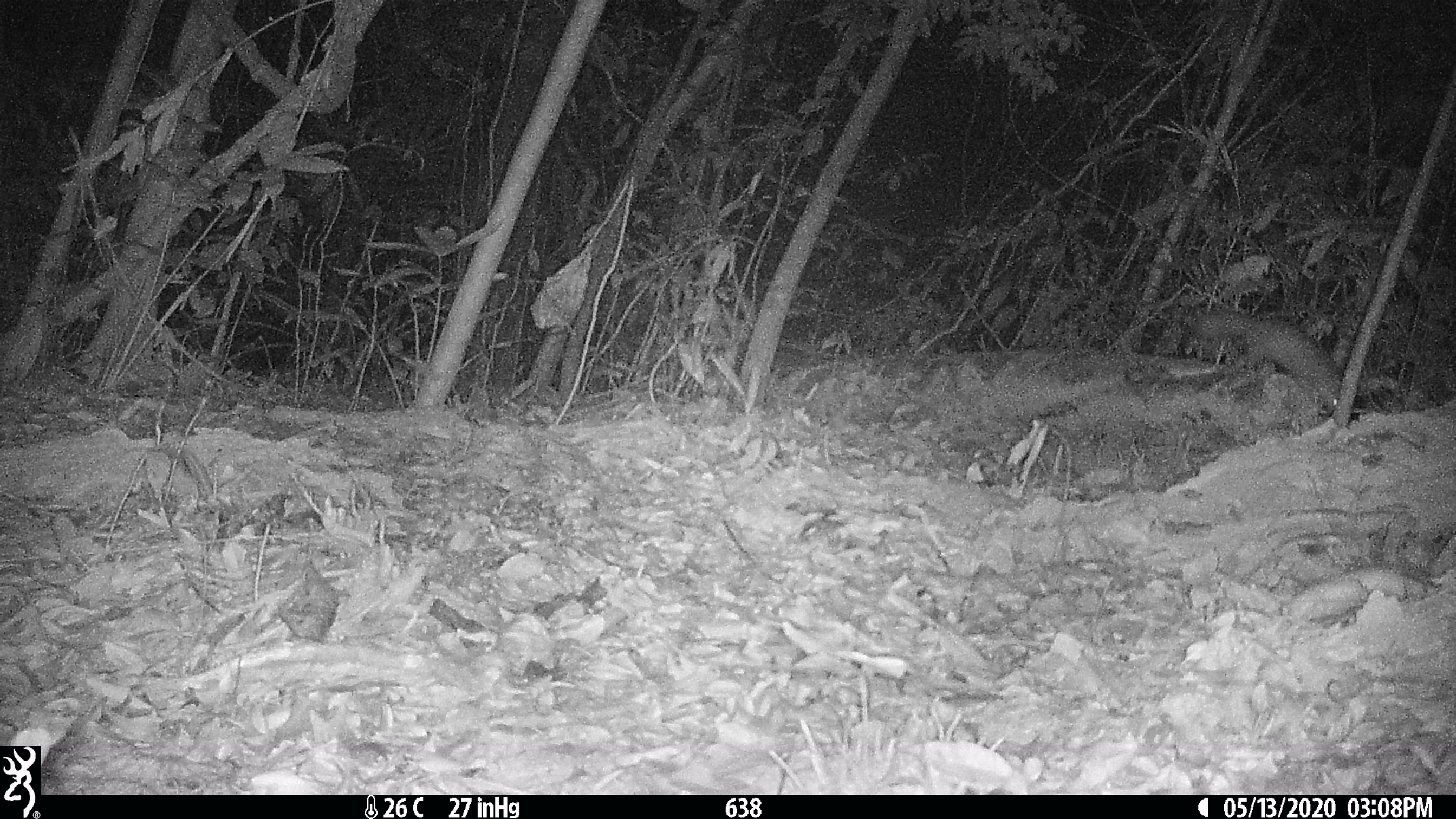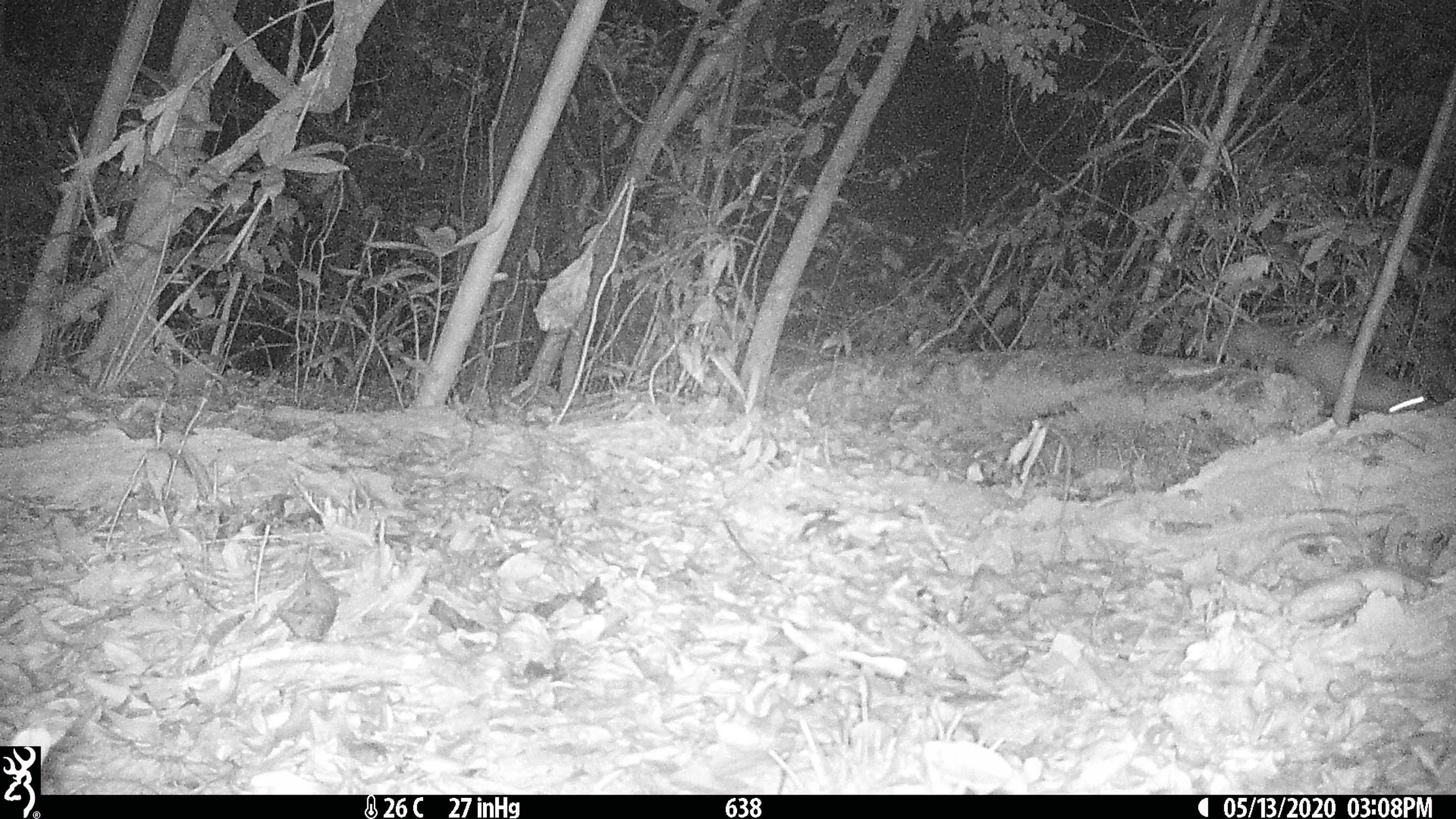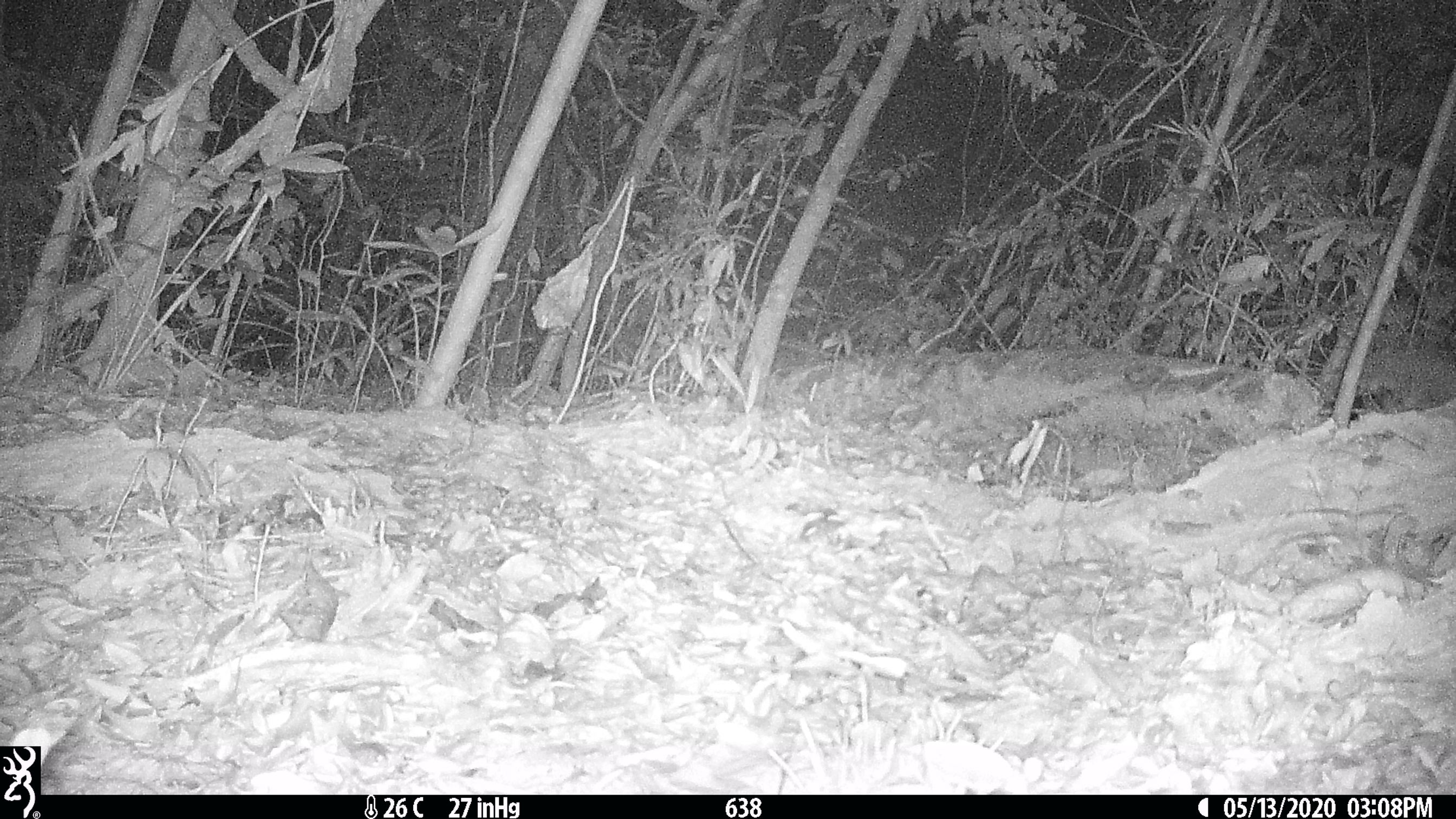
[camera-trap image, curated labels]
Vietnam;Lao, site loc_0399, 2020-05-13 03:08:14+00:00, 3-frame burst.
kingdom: Animalia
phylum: Chordata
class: Mammalia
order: Carnivora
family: Mustelidae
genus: Melogale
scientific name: Melogale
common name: ferret badger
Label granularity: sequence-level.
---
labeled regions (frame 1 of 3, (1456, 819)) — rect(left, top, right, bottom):
ferret badger: rect(1187, 308, 1346, 414)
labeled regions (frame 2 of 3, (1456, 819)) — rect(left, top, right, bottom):
ferret badger: rect(1234, 322, 1429, 413)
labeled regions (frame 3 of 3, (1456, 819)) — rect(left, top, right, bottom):
ferret badger: rect(1318, 346, 1456, 412)